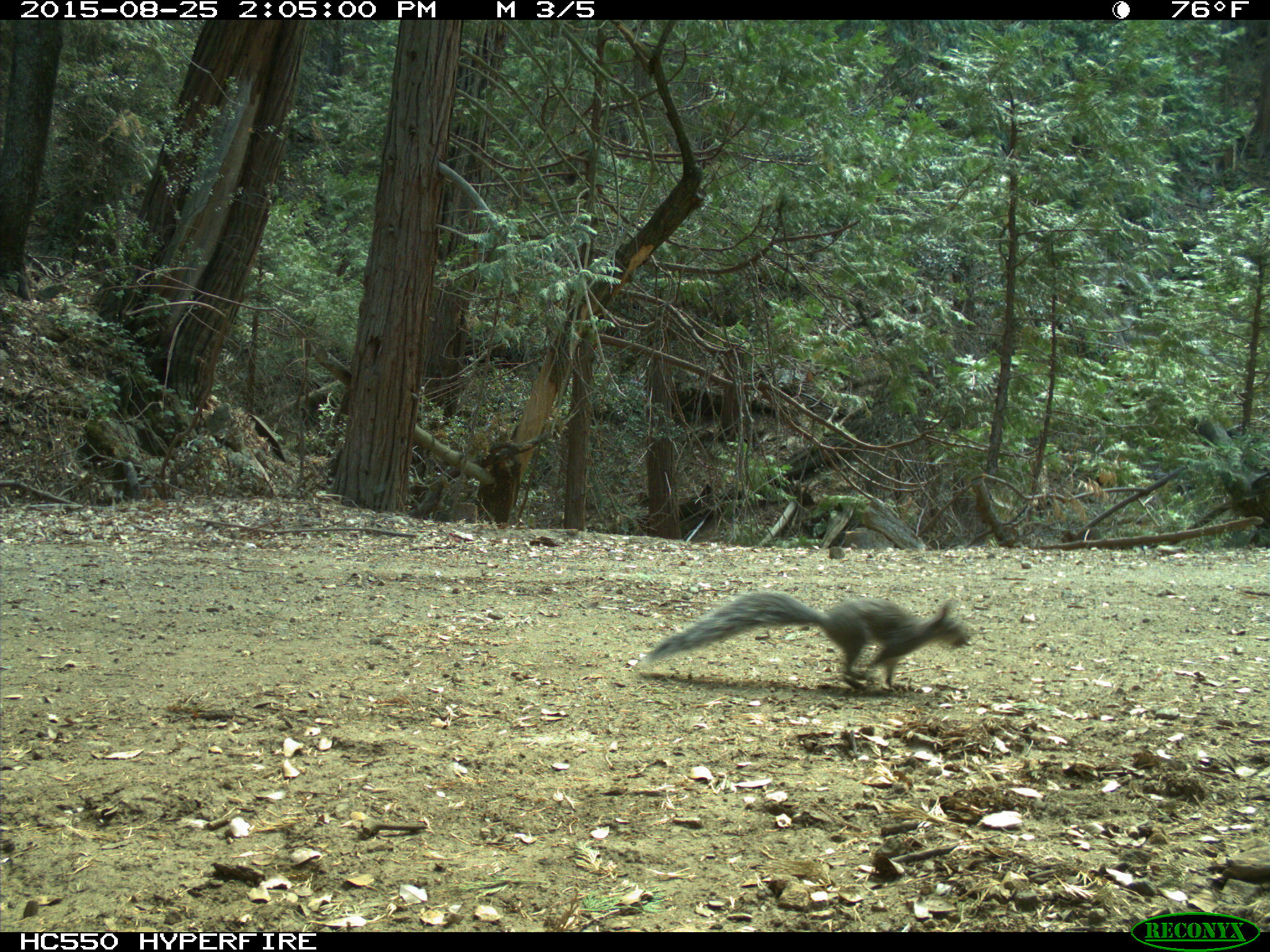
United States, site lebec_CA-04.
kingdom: Animalia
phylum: Chordata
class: Mammalia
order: Rodentia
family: Sciuridae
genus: Sciurus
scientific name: Sciurus carolinensis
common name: eastern gray squirrel